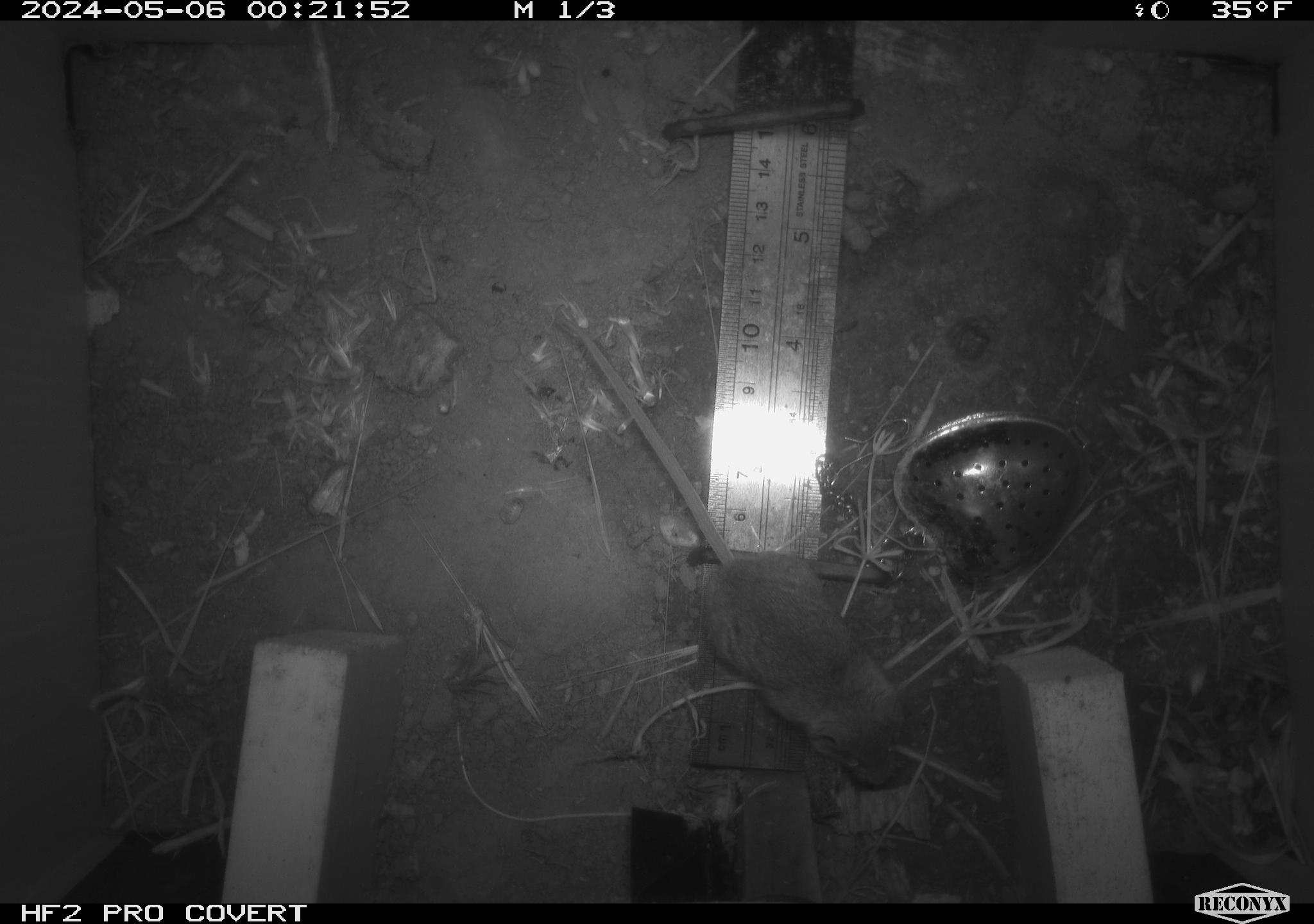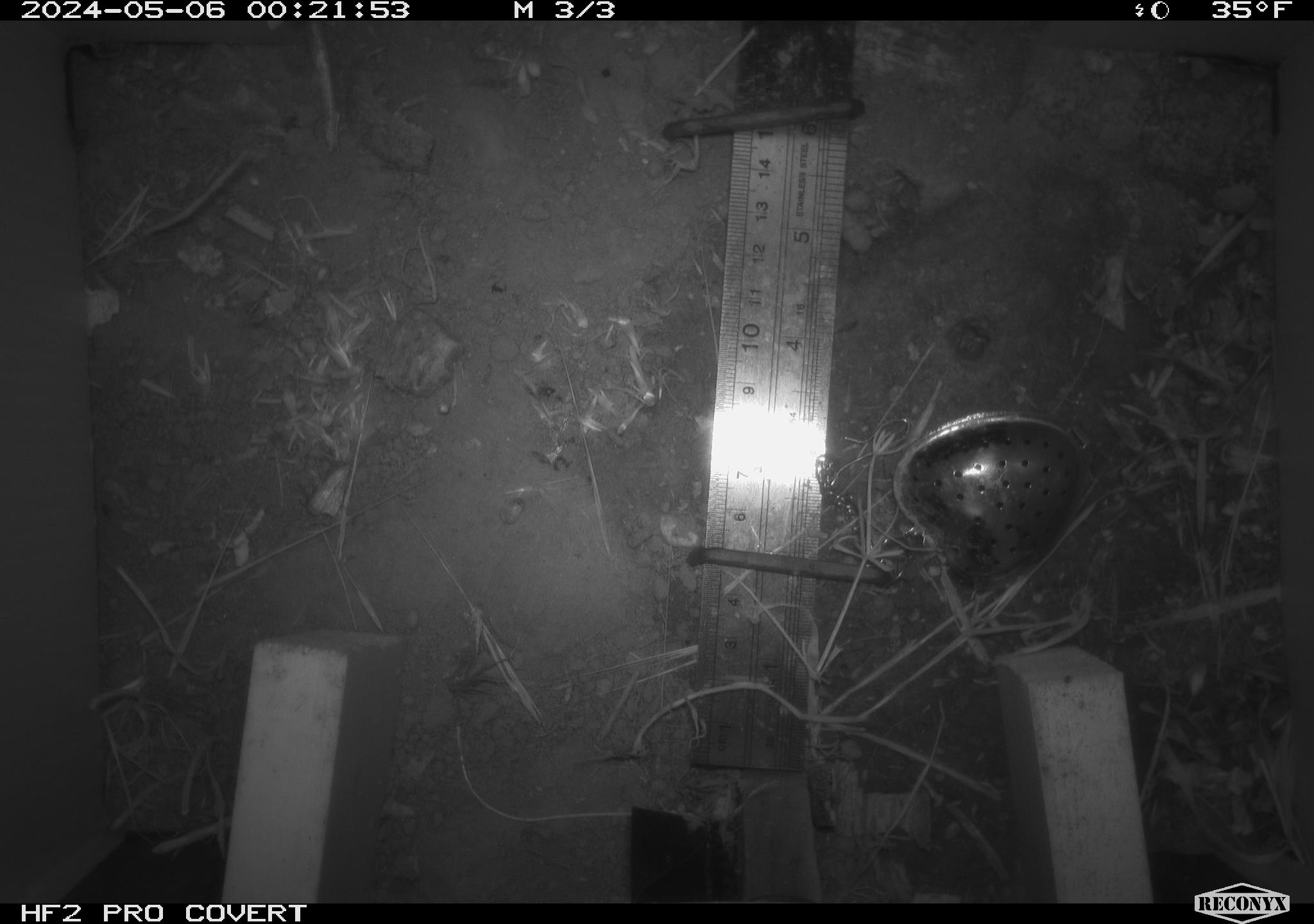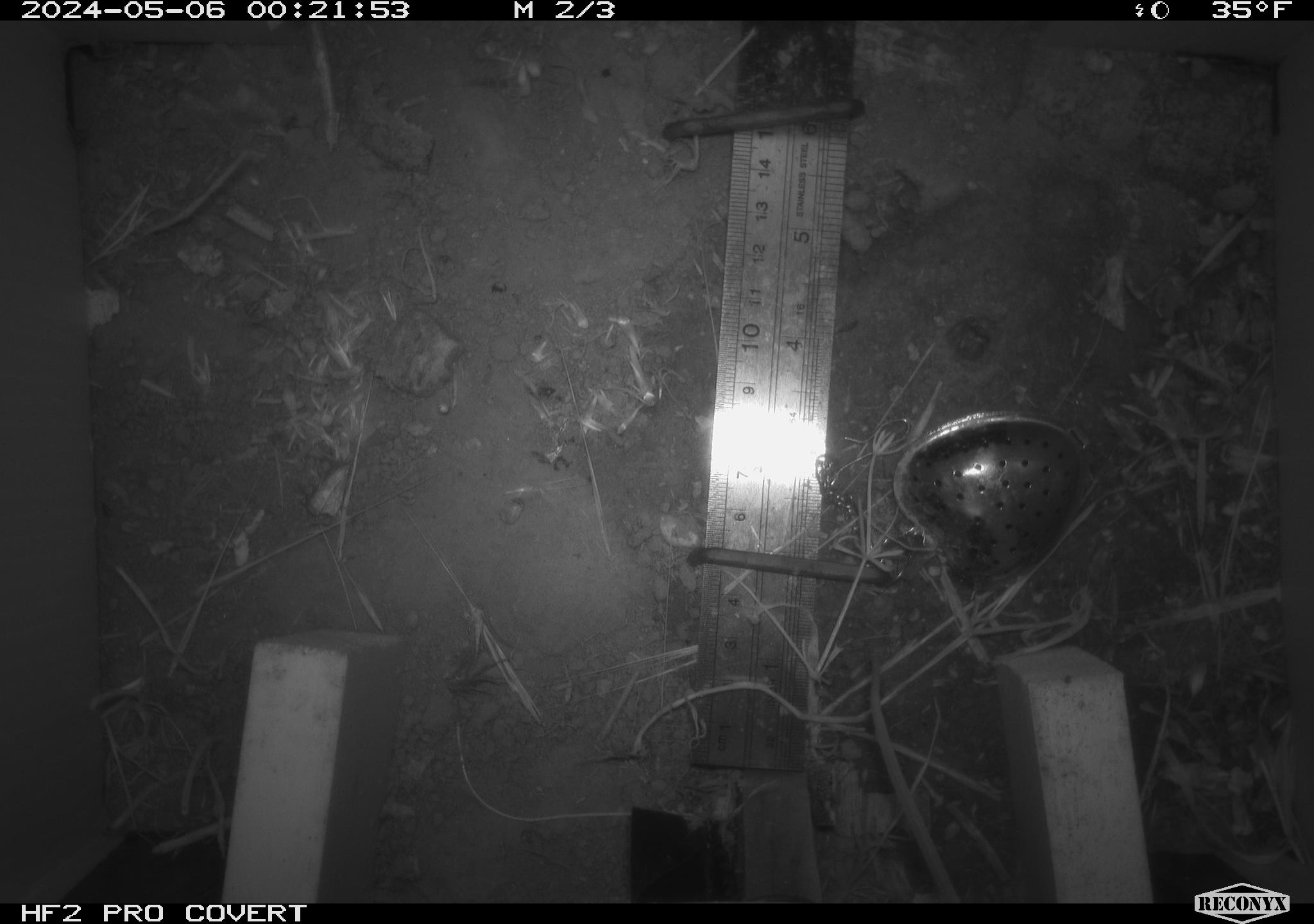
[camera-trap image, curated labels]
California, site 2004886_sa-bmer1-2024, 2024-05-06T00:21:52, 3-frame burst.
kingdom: Animalia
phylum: Chordata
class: Mammalia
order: Rodentia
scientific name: Rodentia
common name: mouse species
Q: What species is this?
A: Mouse species (Rodentia).